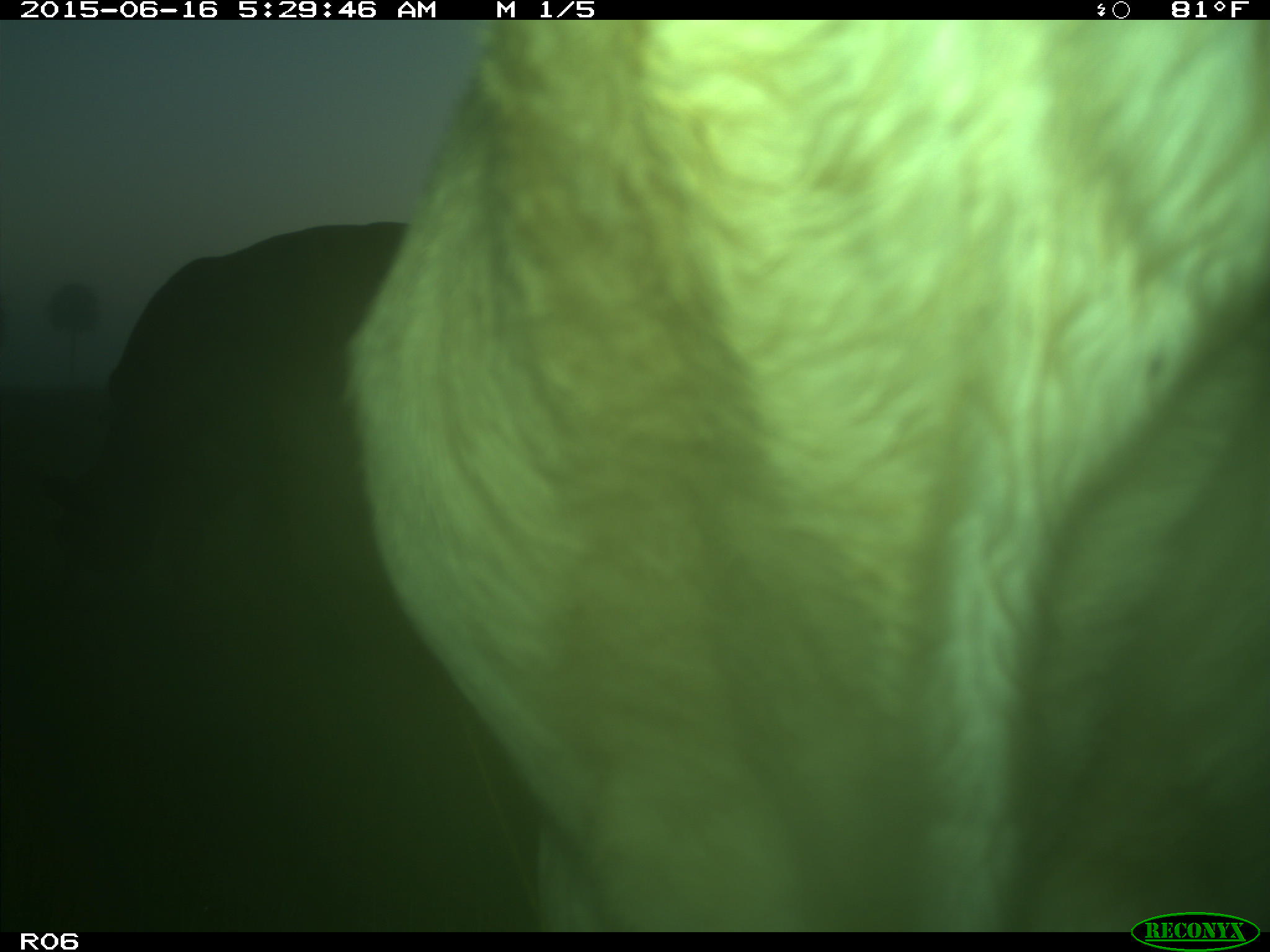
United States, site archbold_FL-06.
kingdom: Animalia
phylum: Chordata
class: Mammalia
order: Artiodactyla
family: Bovidae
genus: Bos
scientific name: Bos taurus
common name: domestic cow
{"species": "Bos taurus (domestic cow)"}